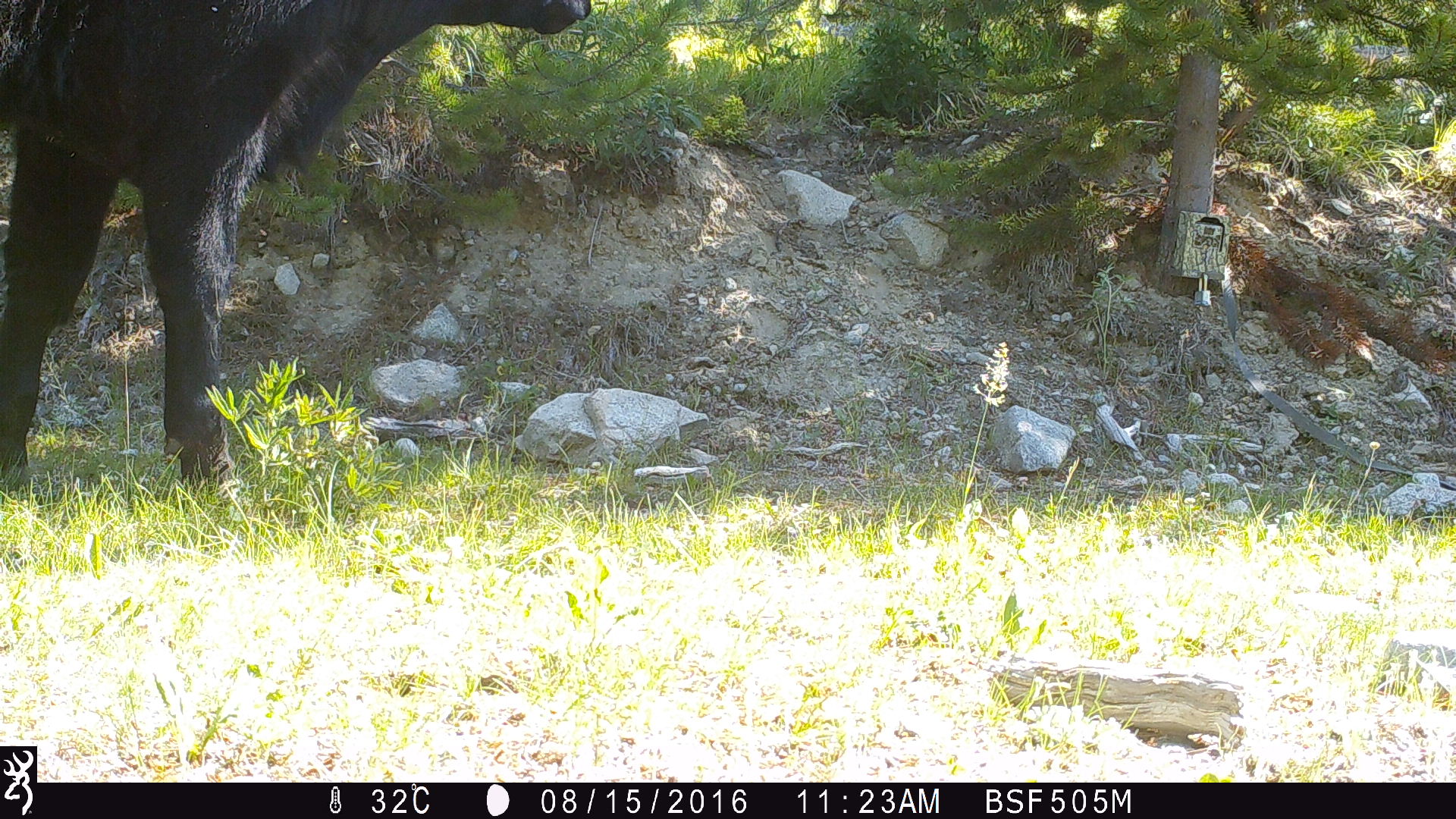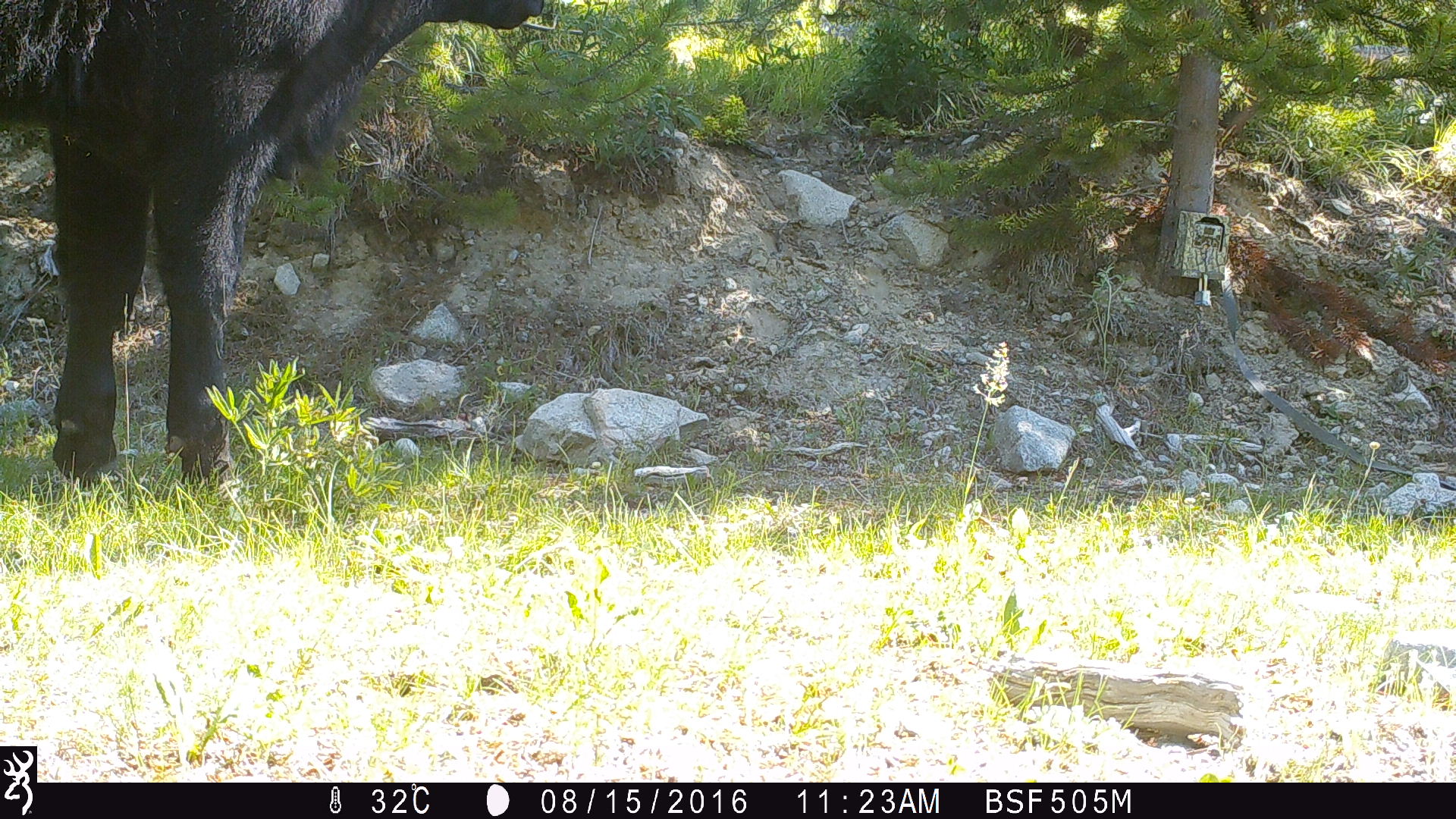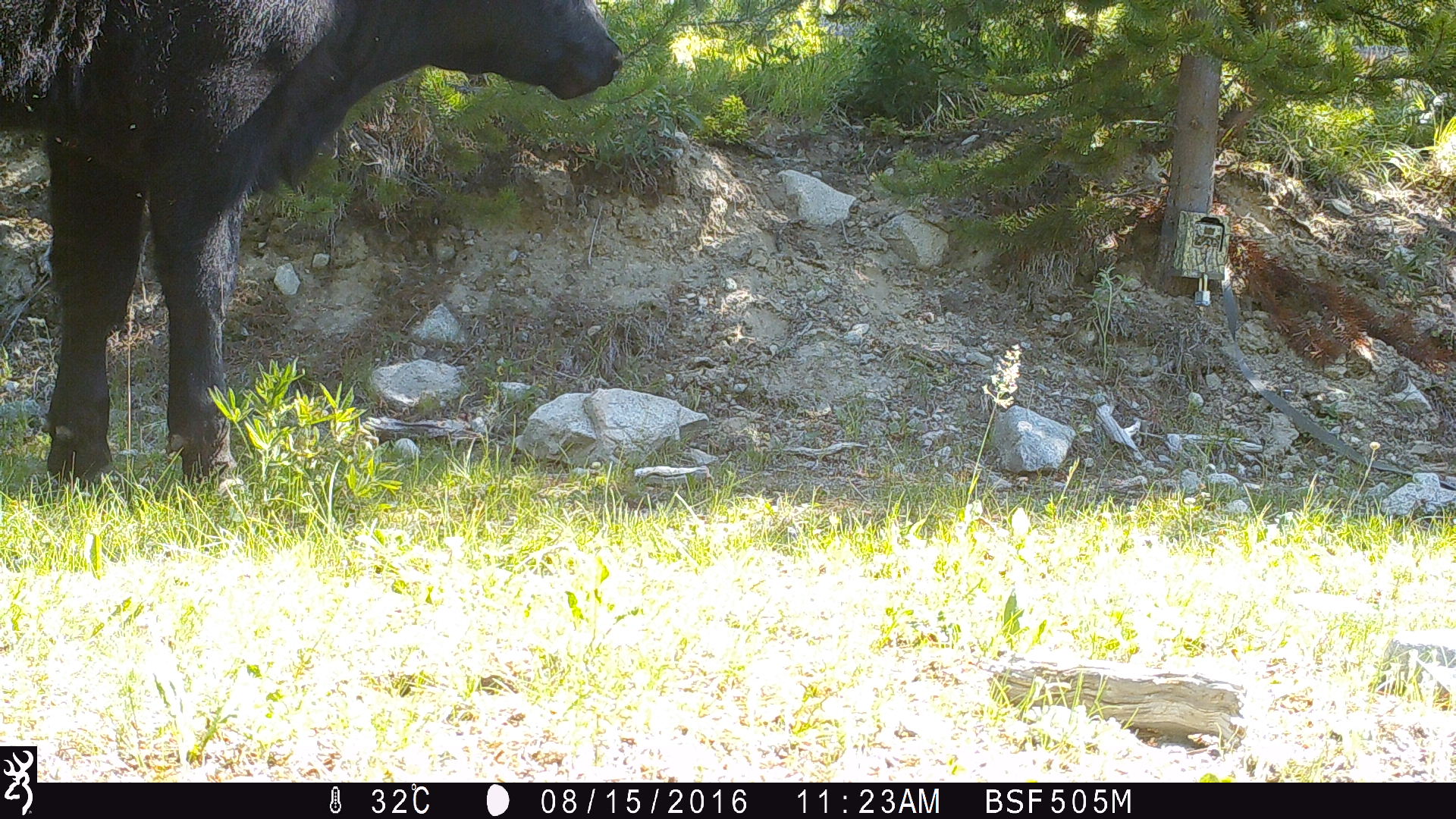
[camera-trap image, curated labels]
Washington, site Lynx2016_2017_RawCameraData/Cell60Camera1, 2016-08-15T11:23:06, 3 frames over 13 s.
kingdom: Animalia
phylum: Chordata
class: Mammalia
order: Artiodactyla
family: Bovidae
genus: Bos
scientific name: Bos taurus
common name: domestic cattle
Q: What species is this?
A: Domestic cattle (Bos taurus).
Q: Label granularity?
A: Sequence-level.